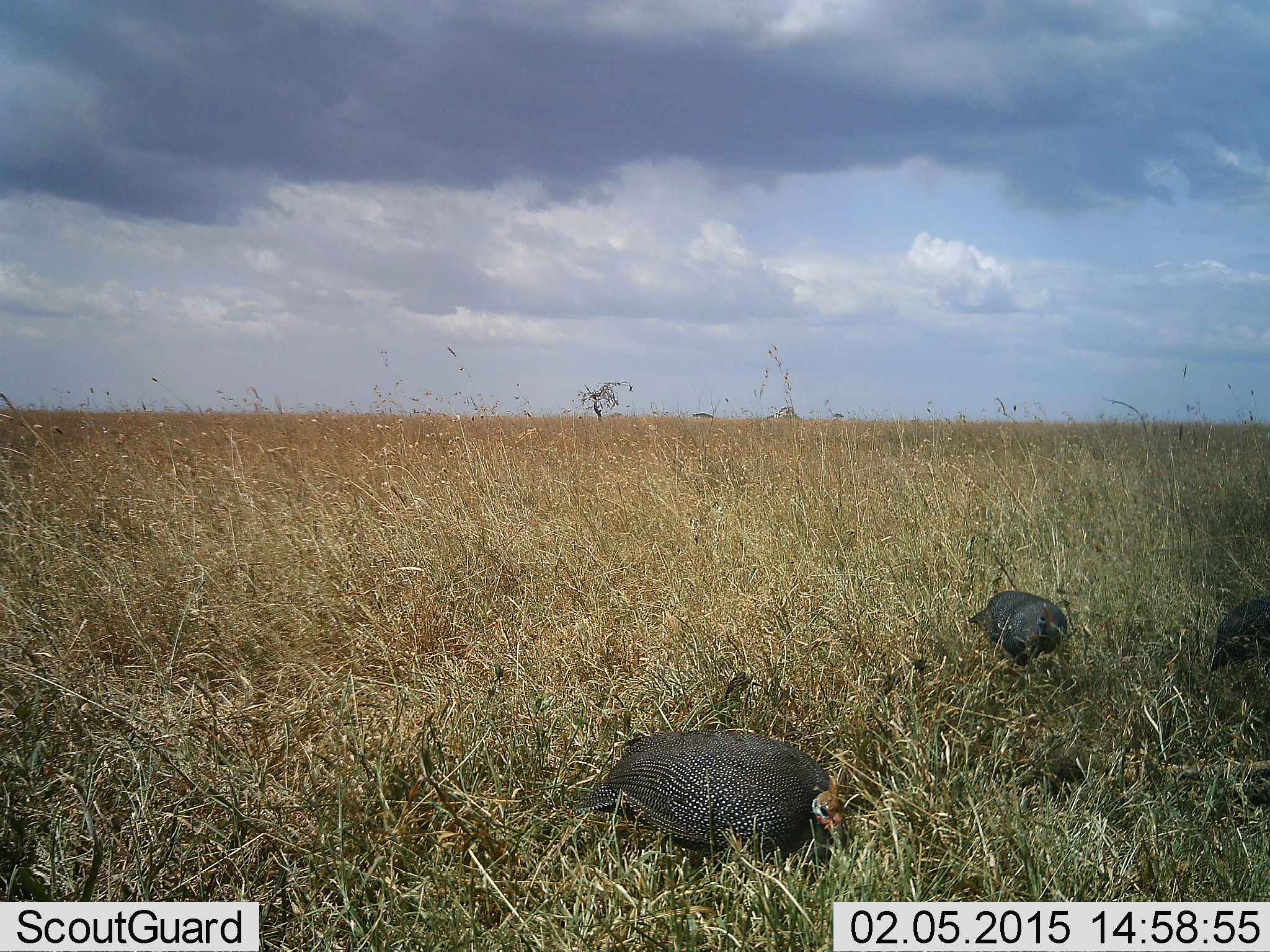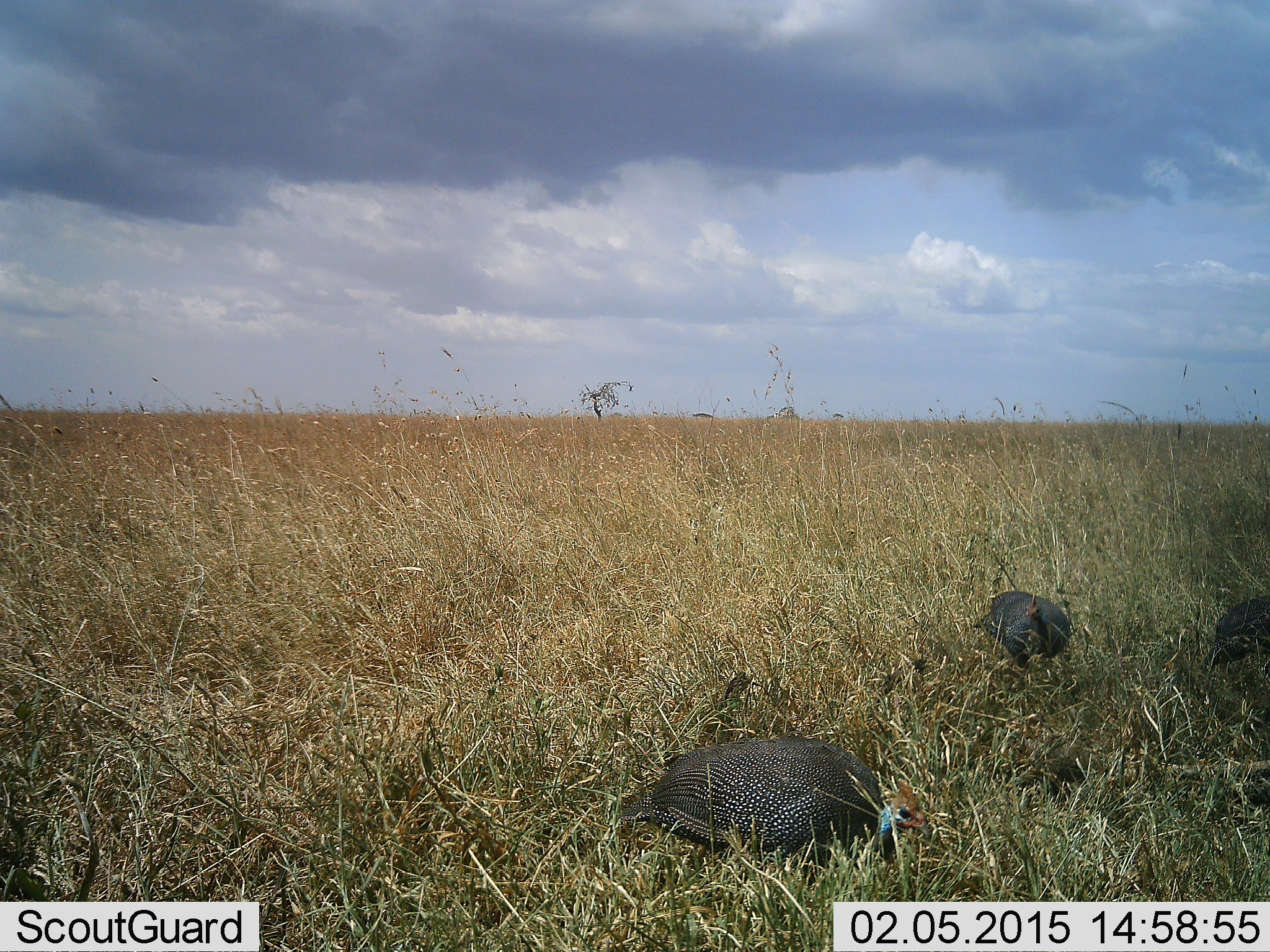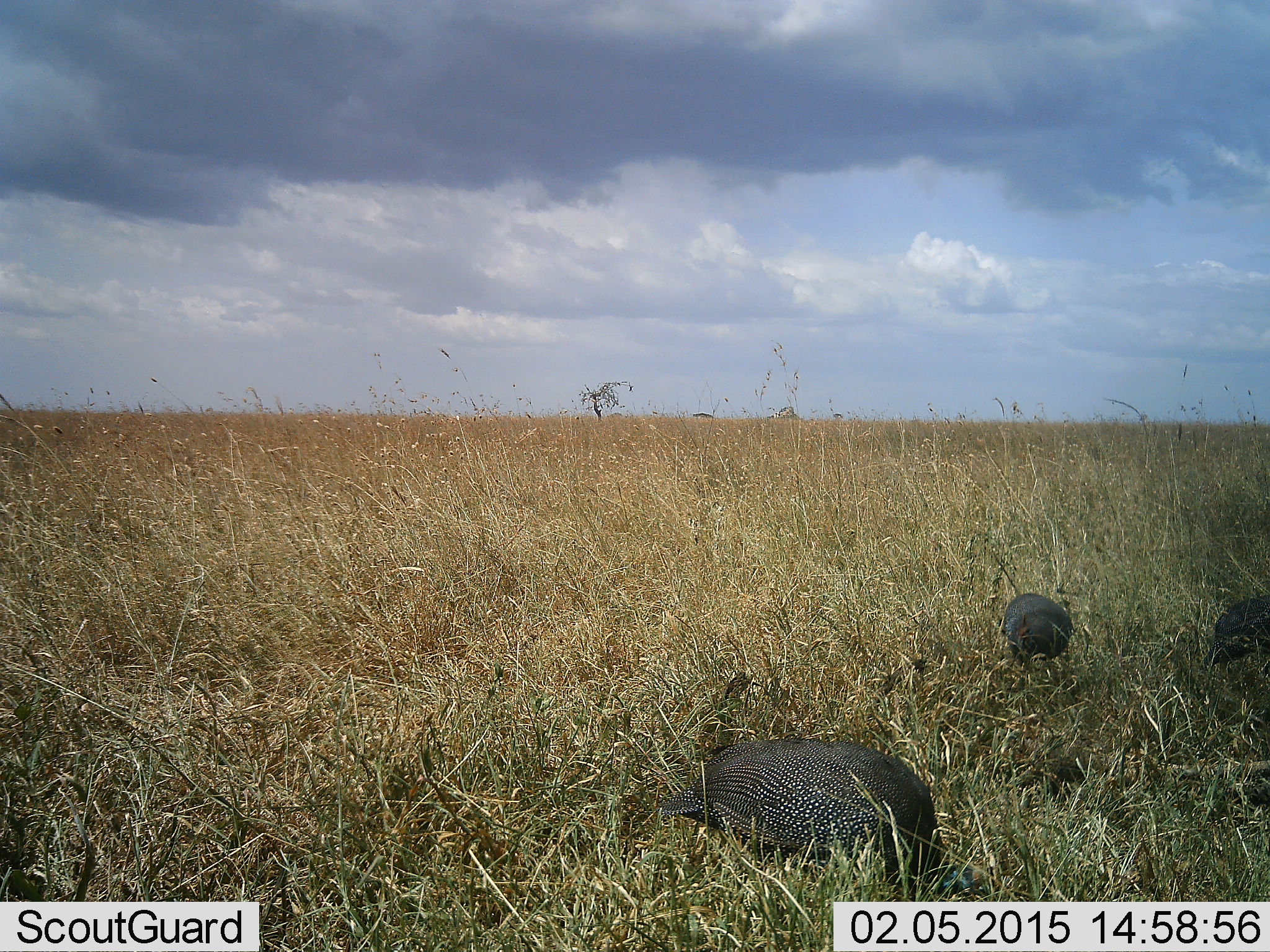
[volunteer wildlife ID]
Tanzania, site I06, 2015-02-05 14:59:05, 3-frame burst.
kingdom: Animalia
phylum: Chordata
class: Aves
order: Galliformes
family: Numididae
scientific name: Numididae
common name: guinea fowl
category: guineafowl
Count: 3.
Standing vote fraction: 30%.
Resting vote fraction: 10%.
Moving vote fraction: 60%.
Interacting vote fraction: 0%.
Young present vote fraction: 0%.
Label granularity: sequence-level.